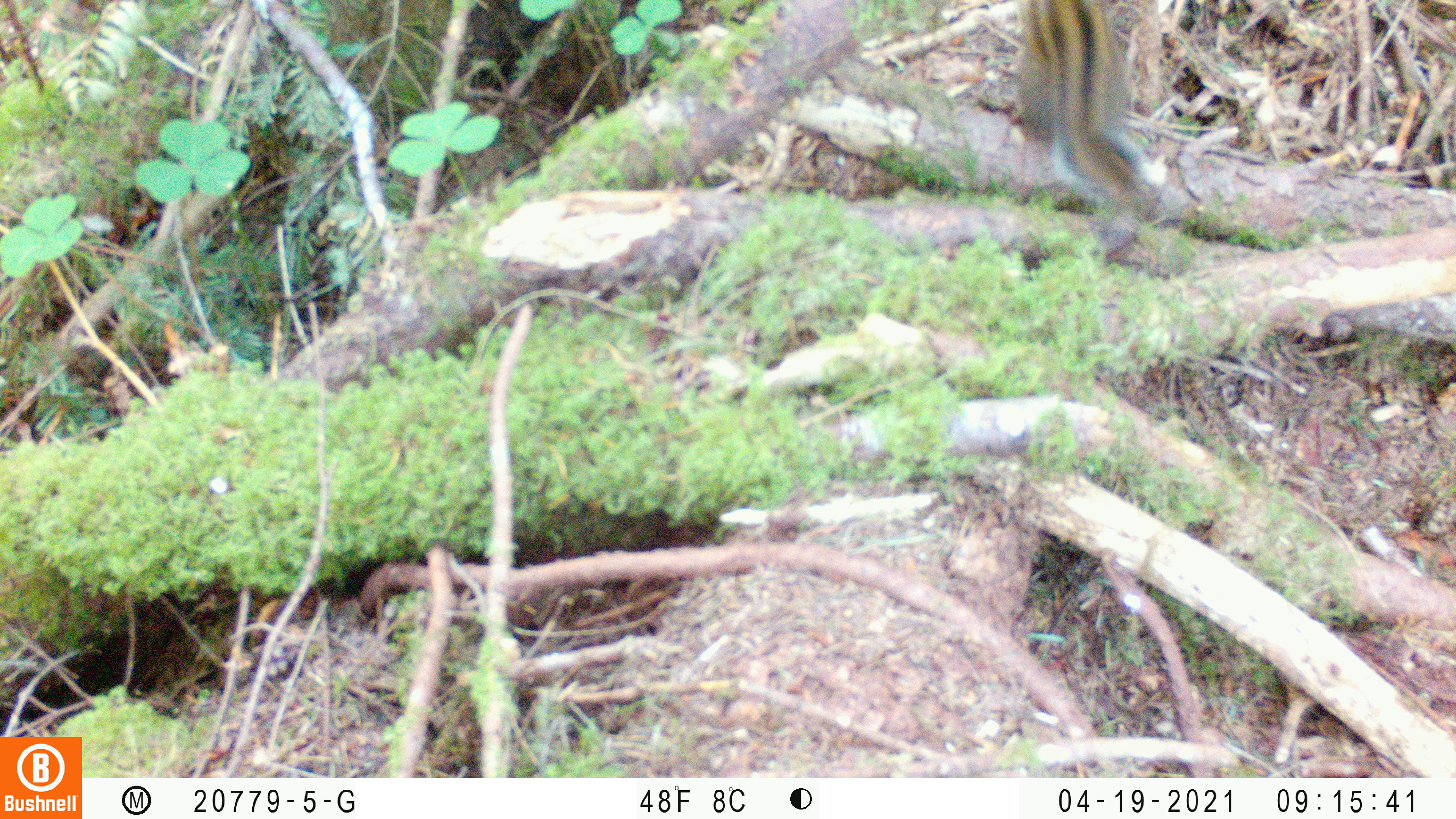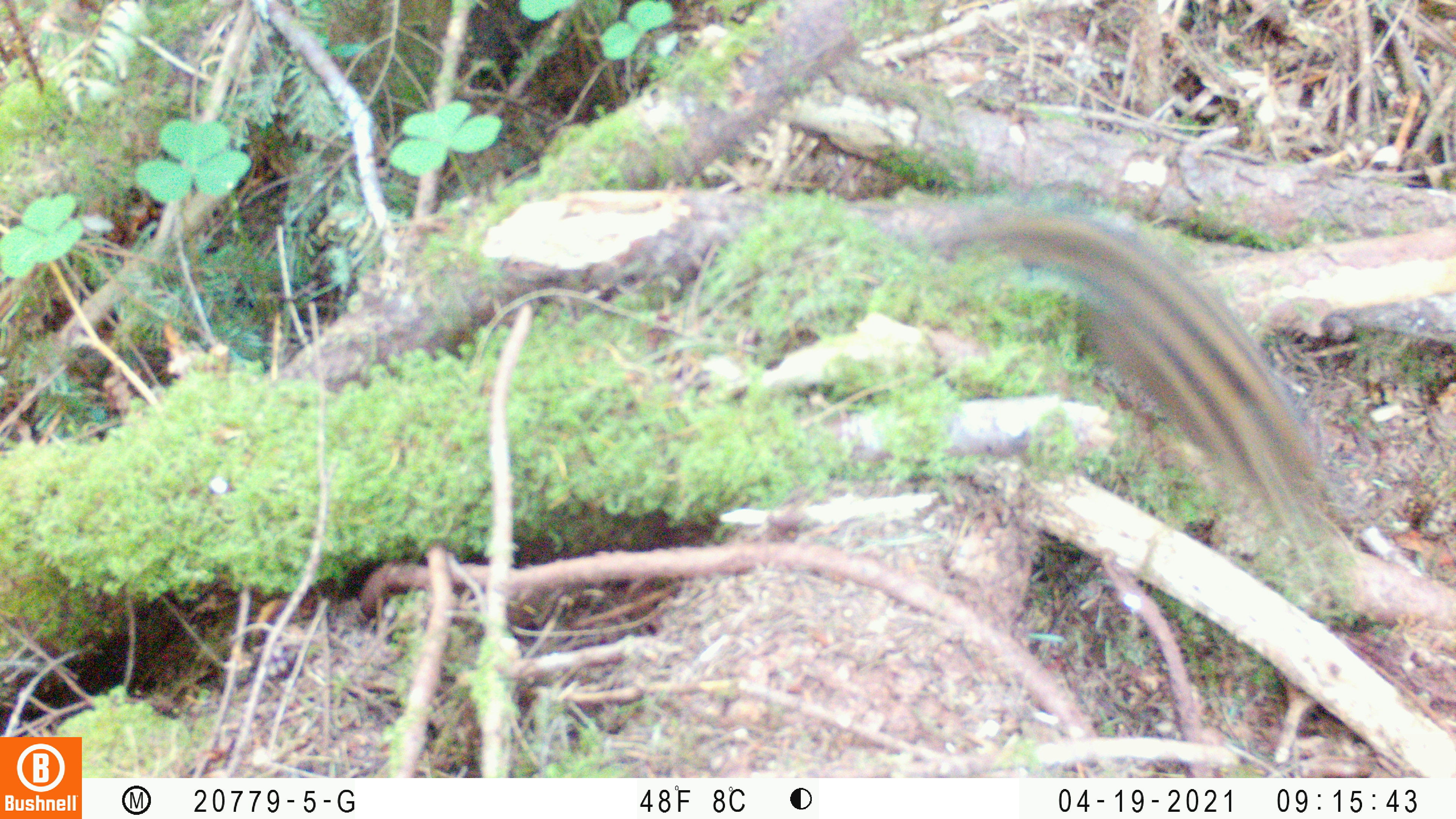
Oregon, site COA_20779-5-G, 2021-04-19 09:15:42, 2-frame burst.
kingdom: Animalia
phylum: Chordata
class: Mammalia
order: Rodentia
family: Sciuridae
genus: Neotamias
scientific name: Neotamias townsendii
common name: townsend's chipmunk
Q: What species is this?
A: Townsend's chipmunk (Neotamias townsendii).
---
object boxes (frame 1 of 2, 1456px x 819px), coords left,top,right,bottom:
townsend's chipmunk: 983,0,1190,253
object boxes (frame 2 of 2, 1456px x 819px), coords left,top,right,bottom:
townsend's chipmunk: 898,161,1389,602